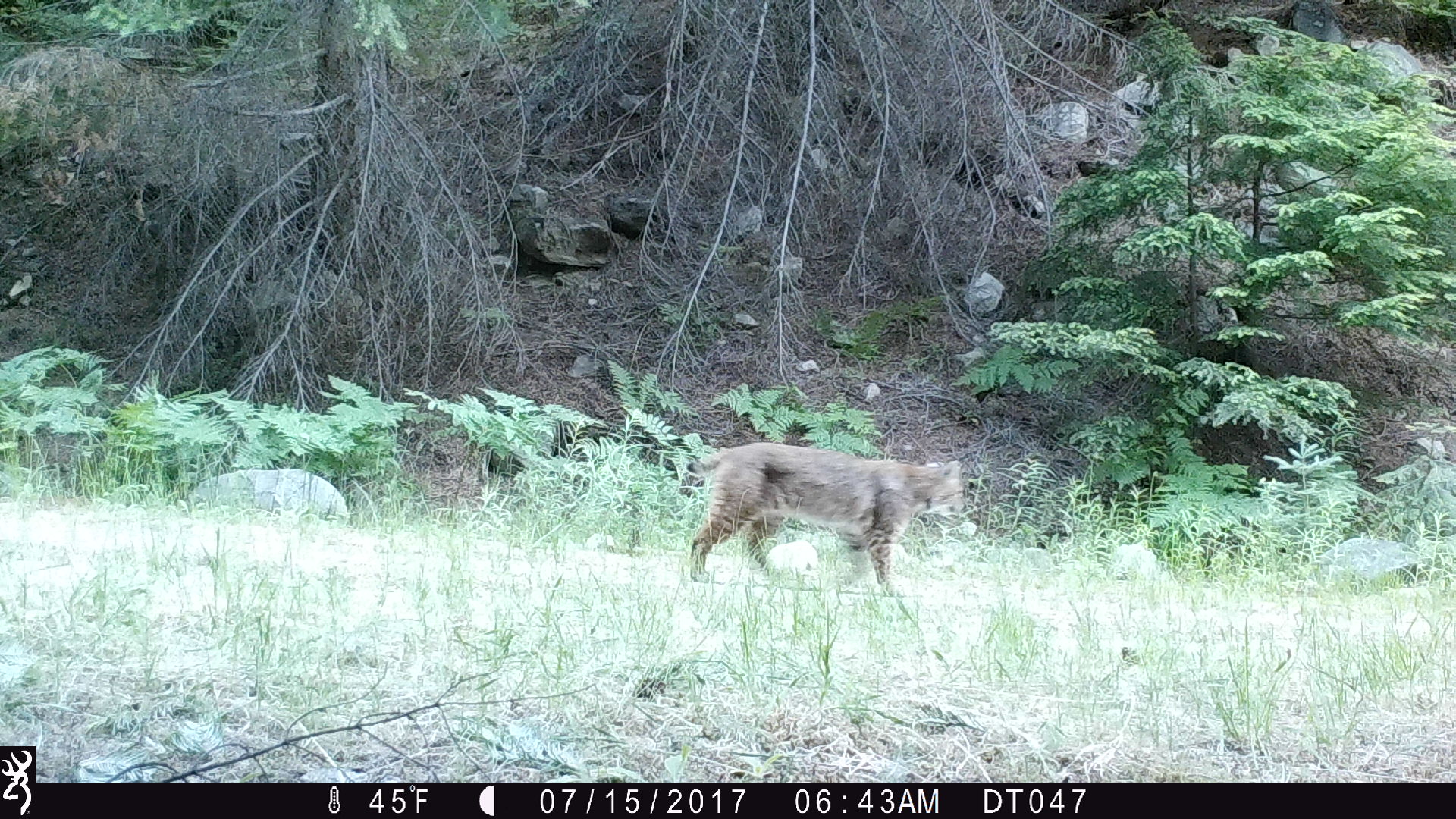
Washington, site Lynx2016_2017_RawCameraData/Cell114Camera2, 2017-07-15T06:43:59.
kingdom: Animalia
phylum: Chordata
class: Mammalia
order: Carnivora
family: Felidae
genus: Lynx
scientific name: Lynx rufus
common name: bobcat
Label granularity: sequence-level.